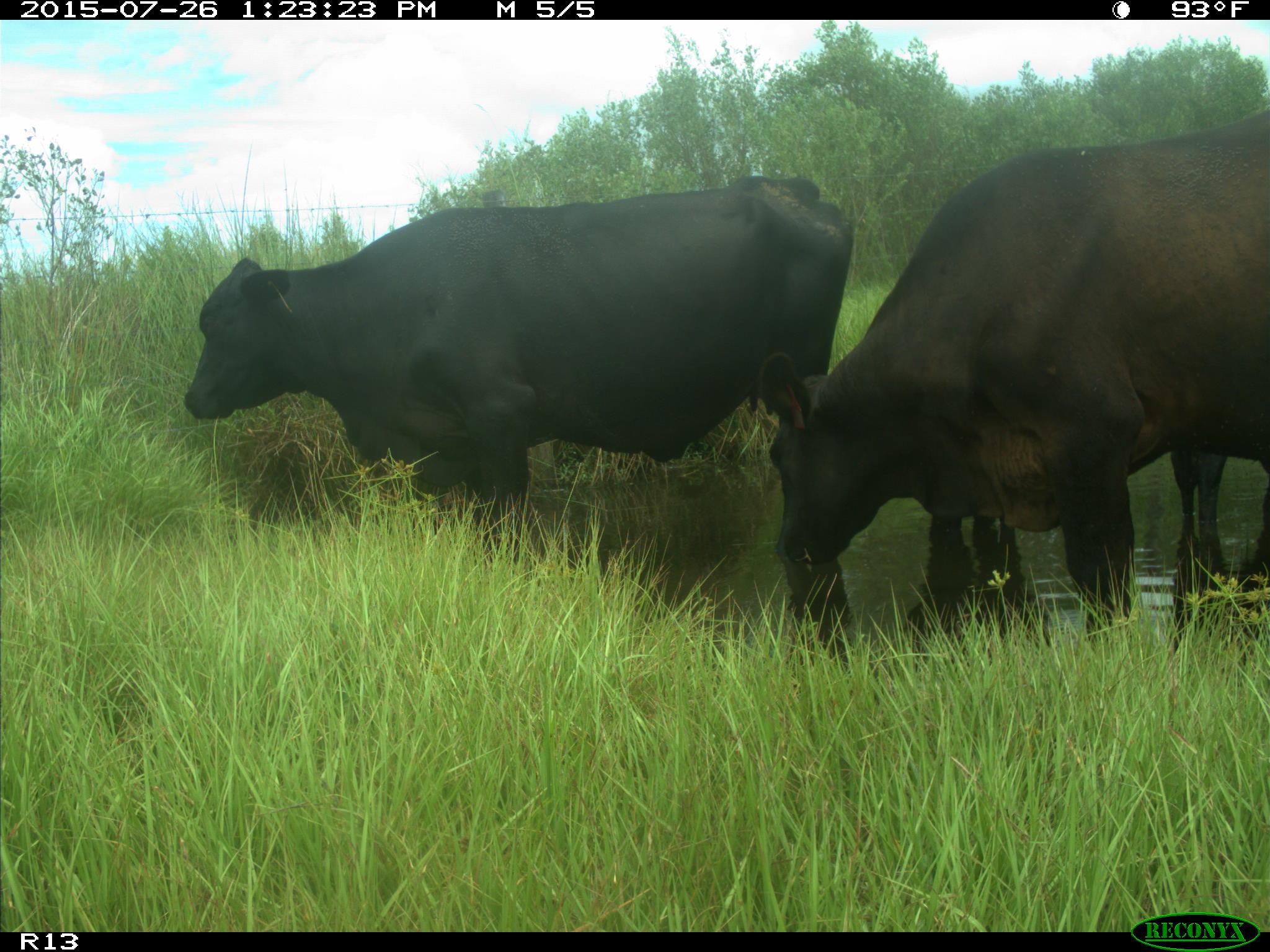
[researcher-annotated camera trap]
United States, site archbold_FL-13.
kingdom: Animalia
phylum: Chordata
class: Mammalia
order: Artiodactyla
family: Bovidae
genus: Bos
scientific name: Bos taurus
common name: domestic cow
Bos taurus (domestic cow).